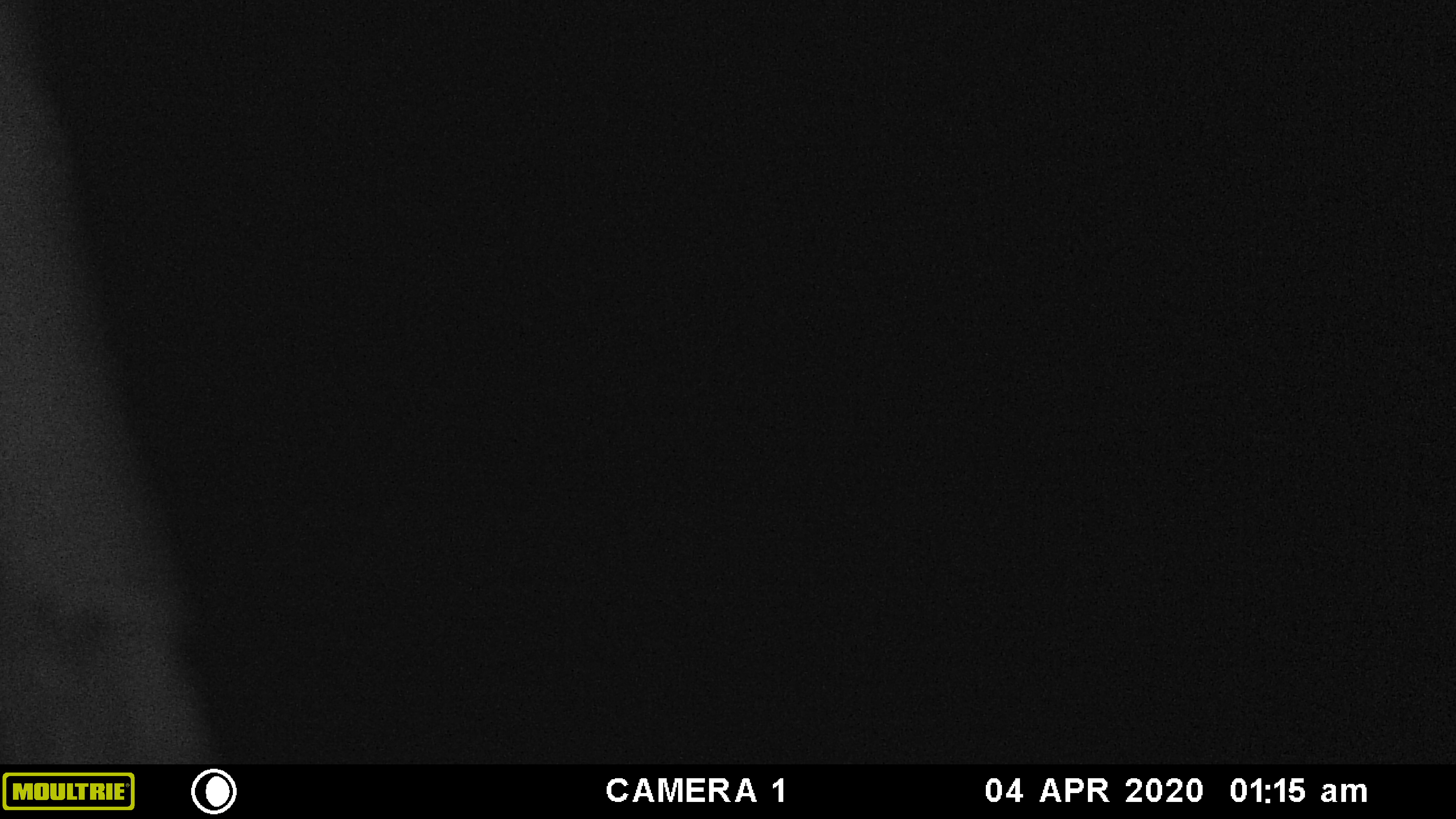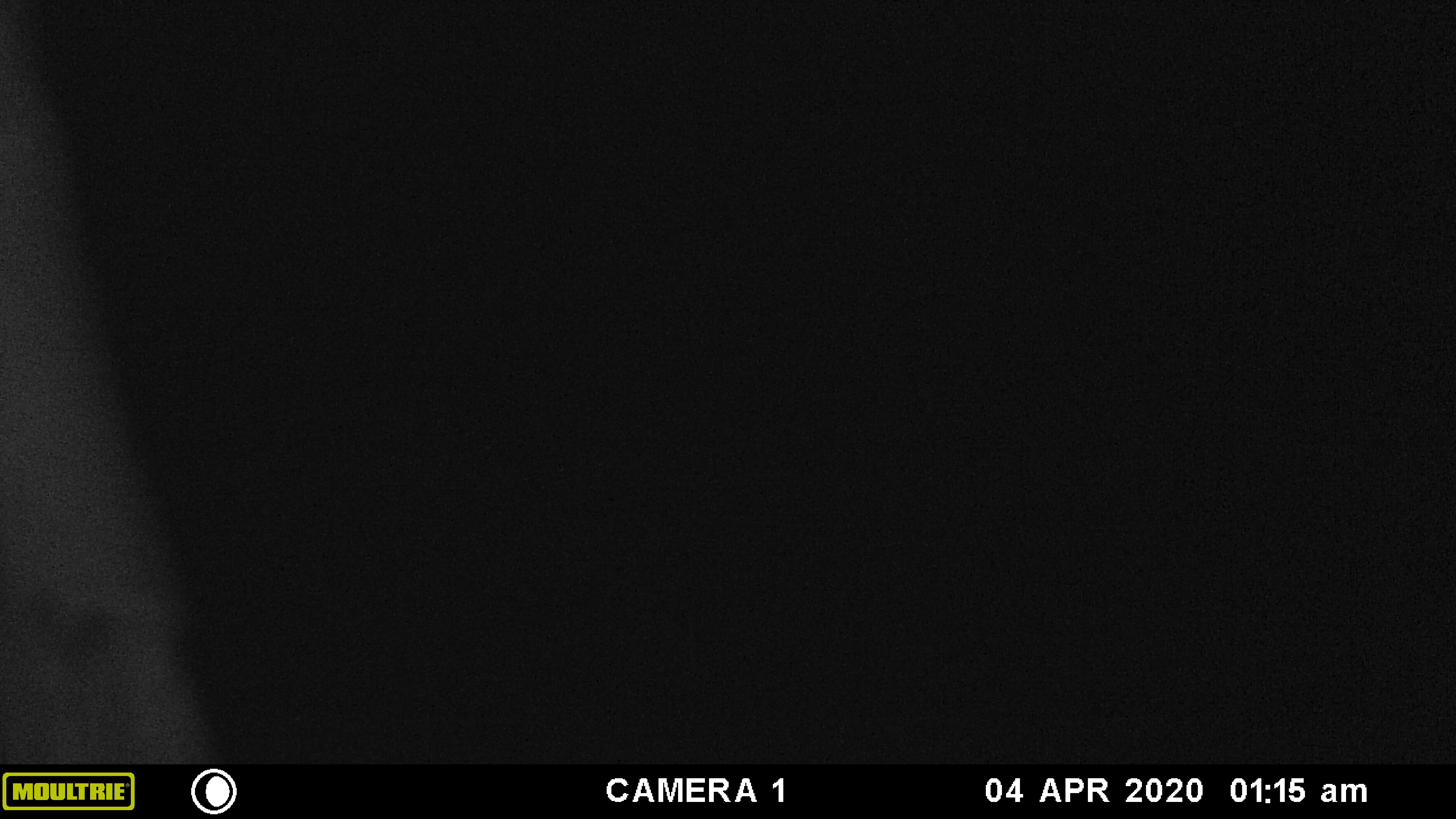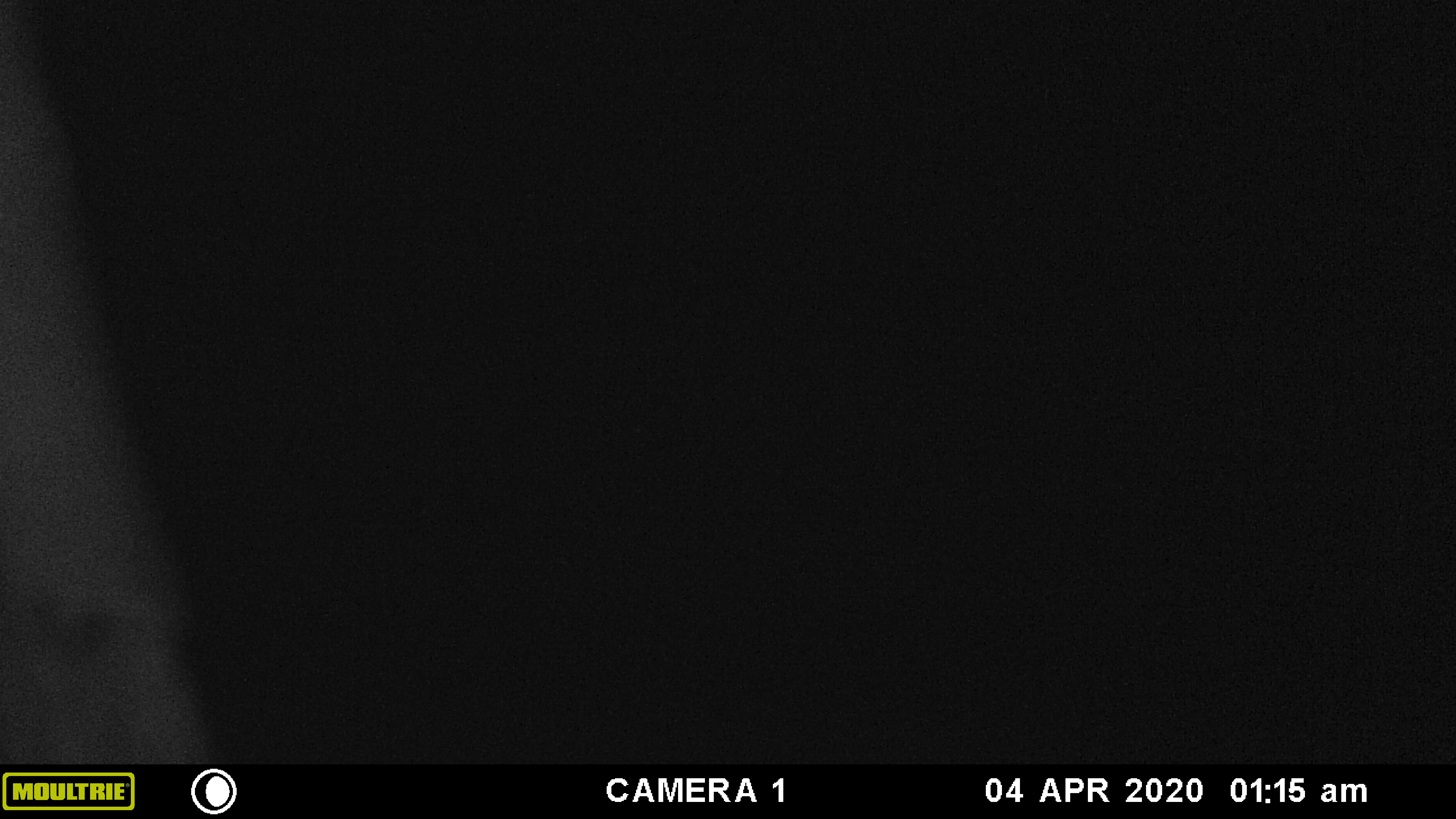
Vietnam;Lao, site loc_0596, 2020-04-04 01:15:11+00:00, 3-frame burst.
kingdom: Animalia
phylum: Chordata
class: Mammalia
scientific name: Mammalia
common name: mammal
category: unidentified mammal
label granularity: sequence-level